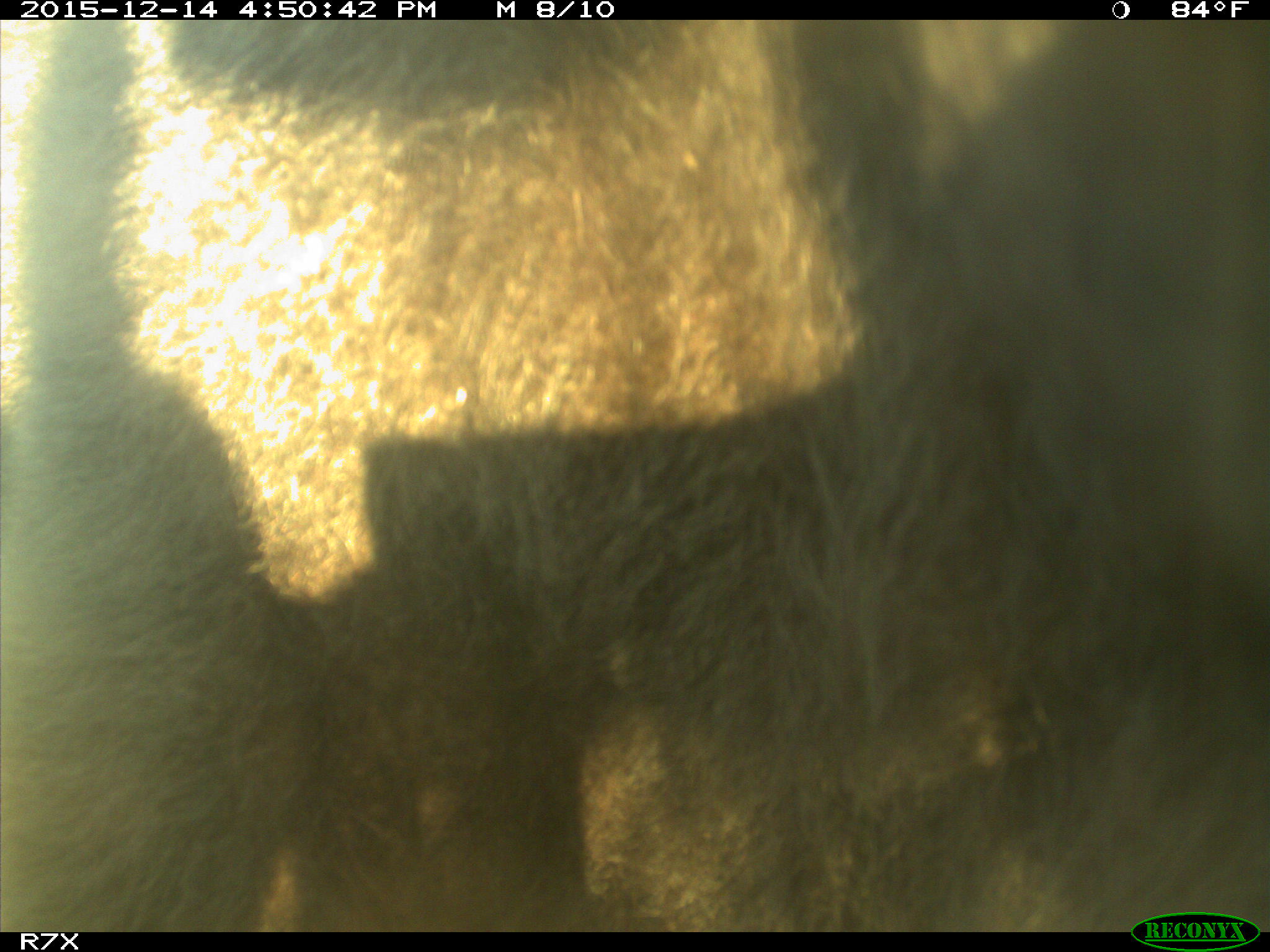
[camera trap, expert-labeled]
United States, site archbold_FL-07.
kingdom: Animalia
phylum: Chordata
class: Mammalia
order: Artiodactyla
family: Bovidae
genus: Bos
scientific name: Bos taurus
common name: domestic cow